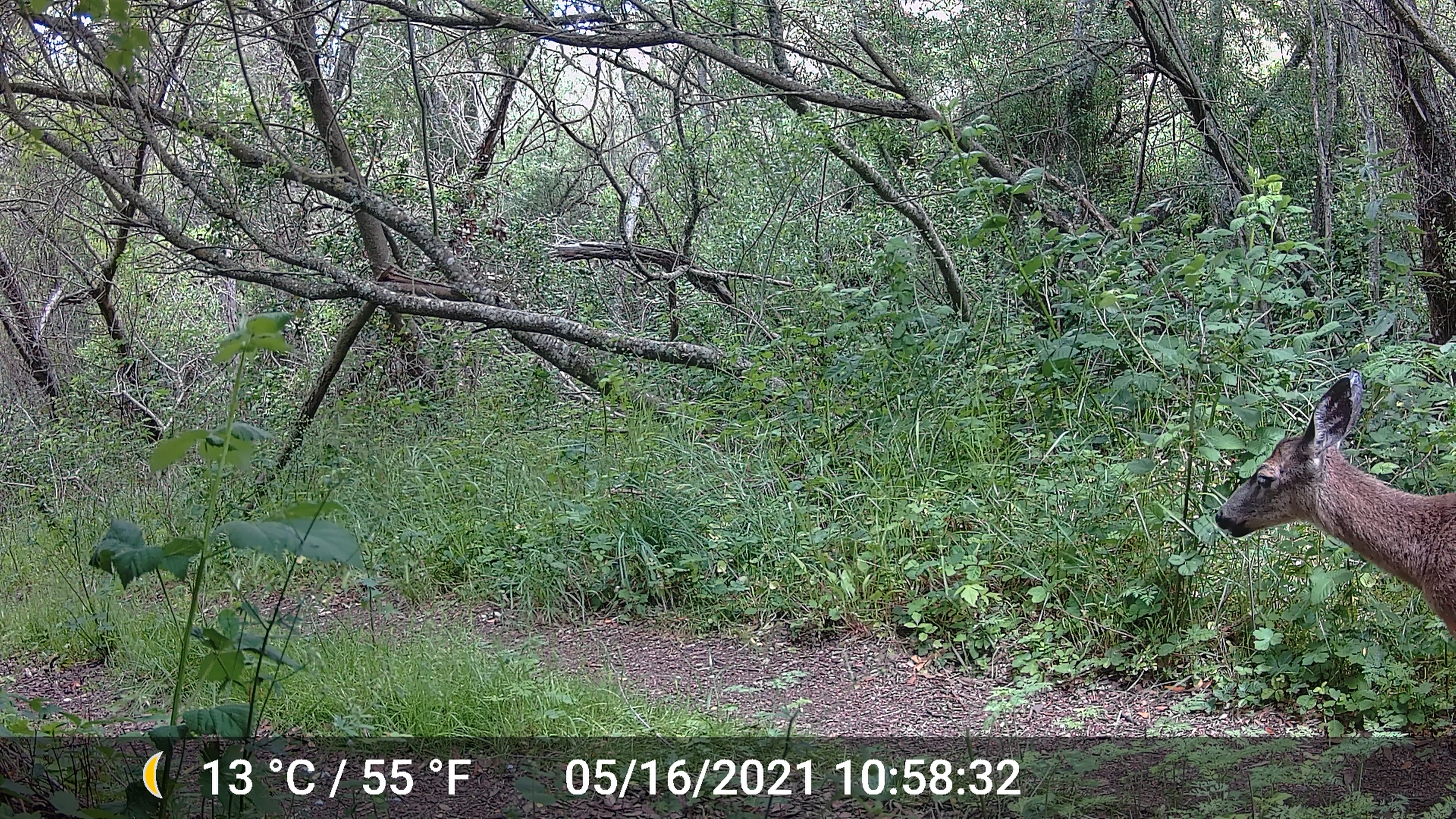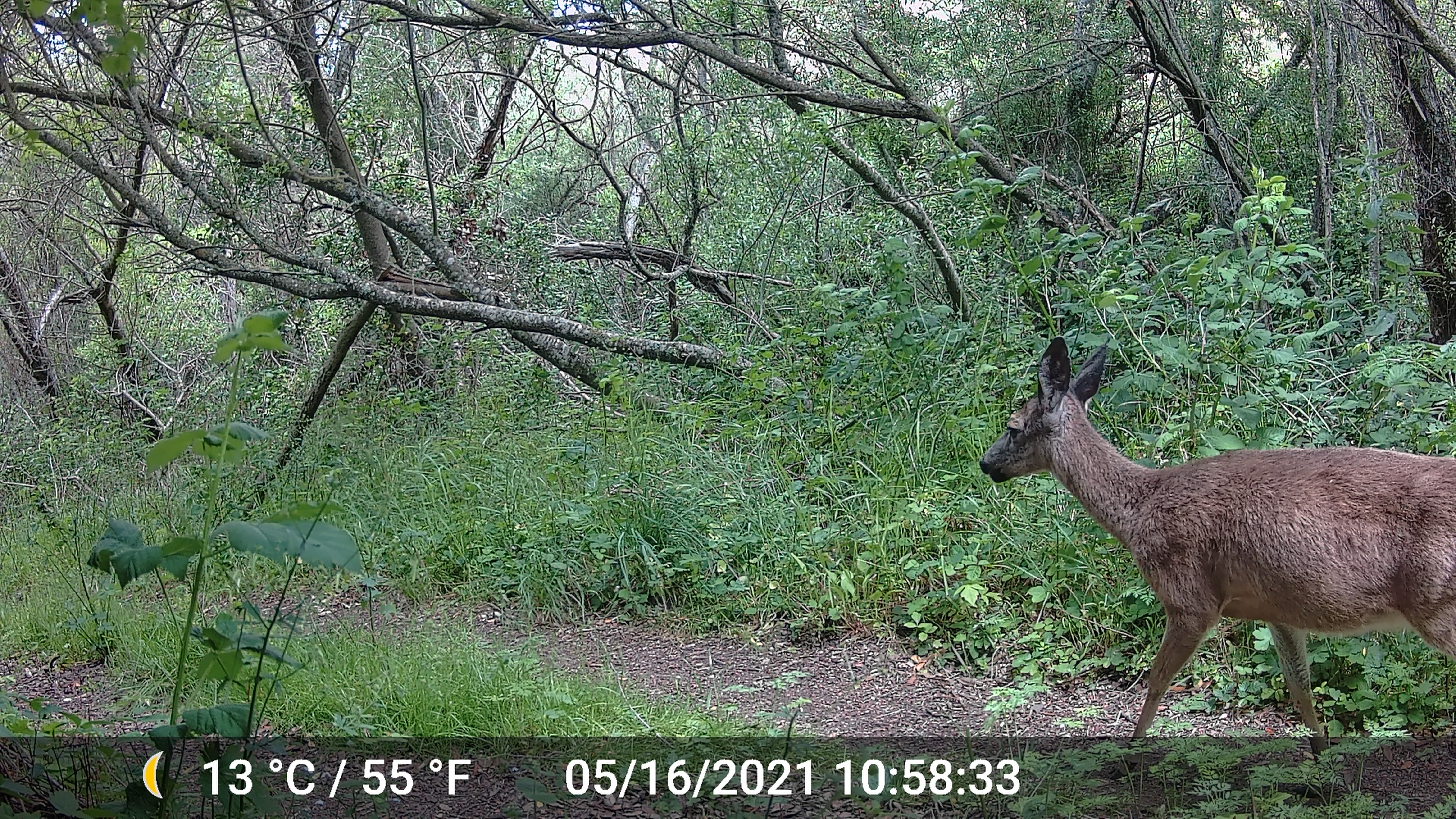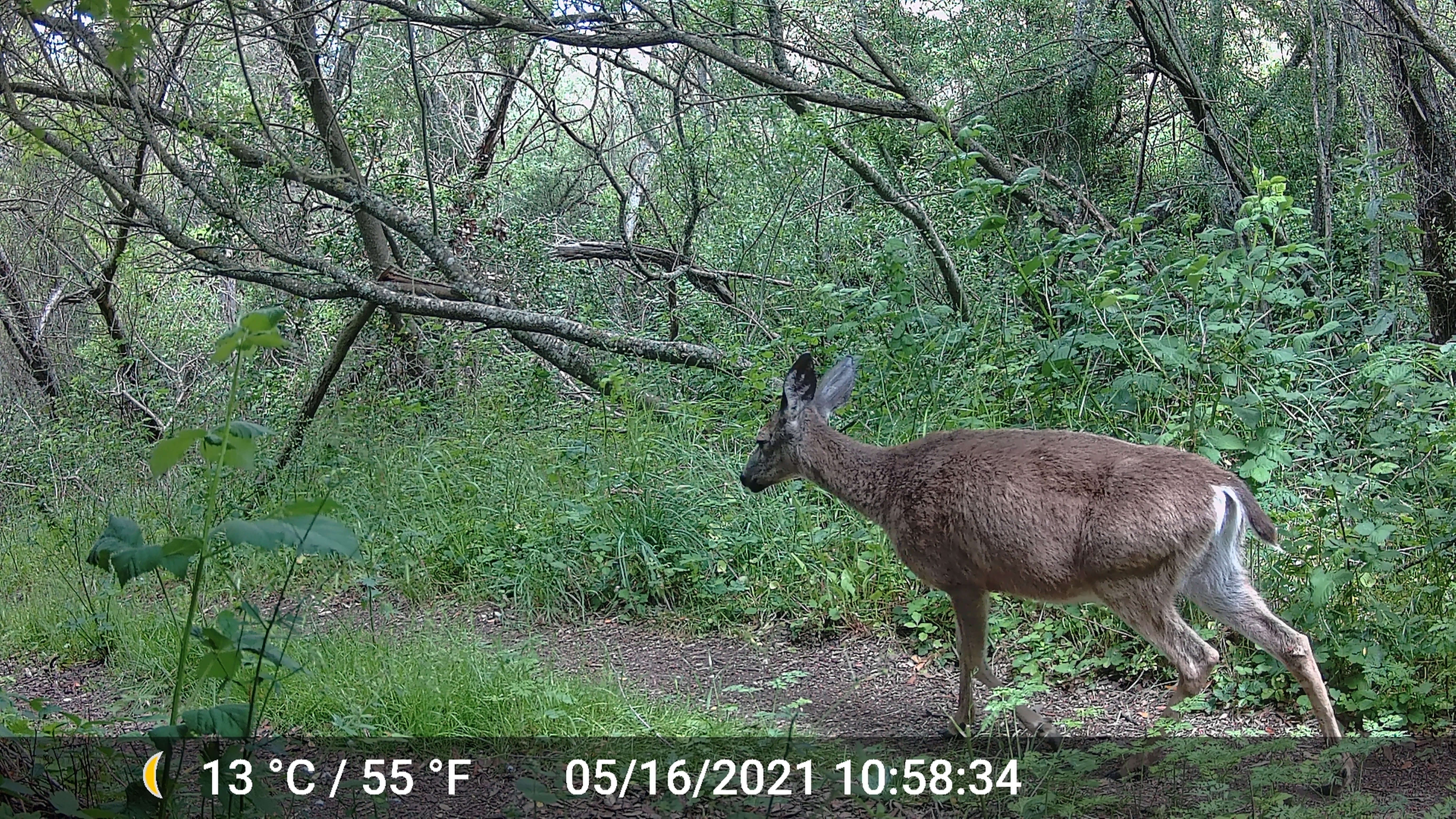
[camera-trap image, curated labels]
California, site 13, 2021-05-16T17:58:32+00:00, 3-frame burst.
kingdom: Animalia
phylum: Chordata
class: Mammalia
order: Artiodactyla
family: Cervidae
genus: Odocoileus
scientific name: Odocoileus hemionus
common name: mule deer